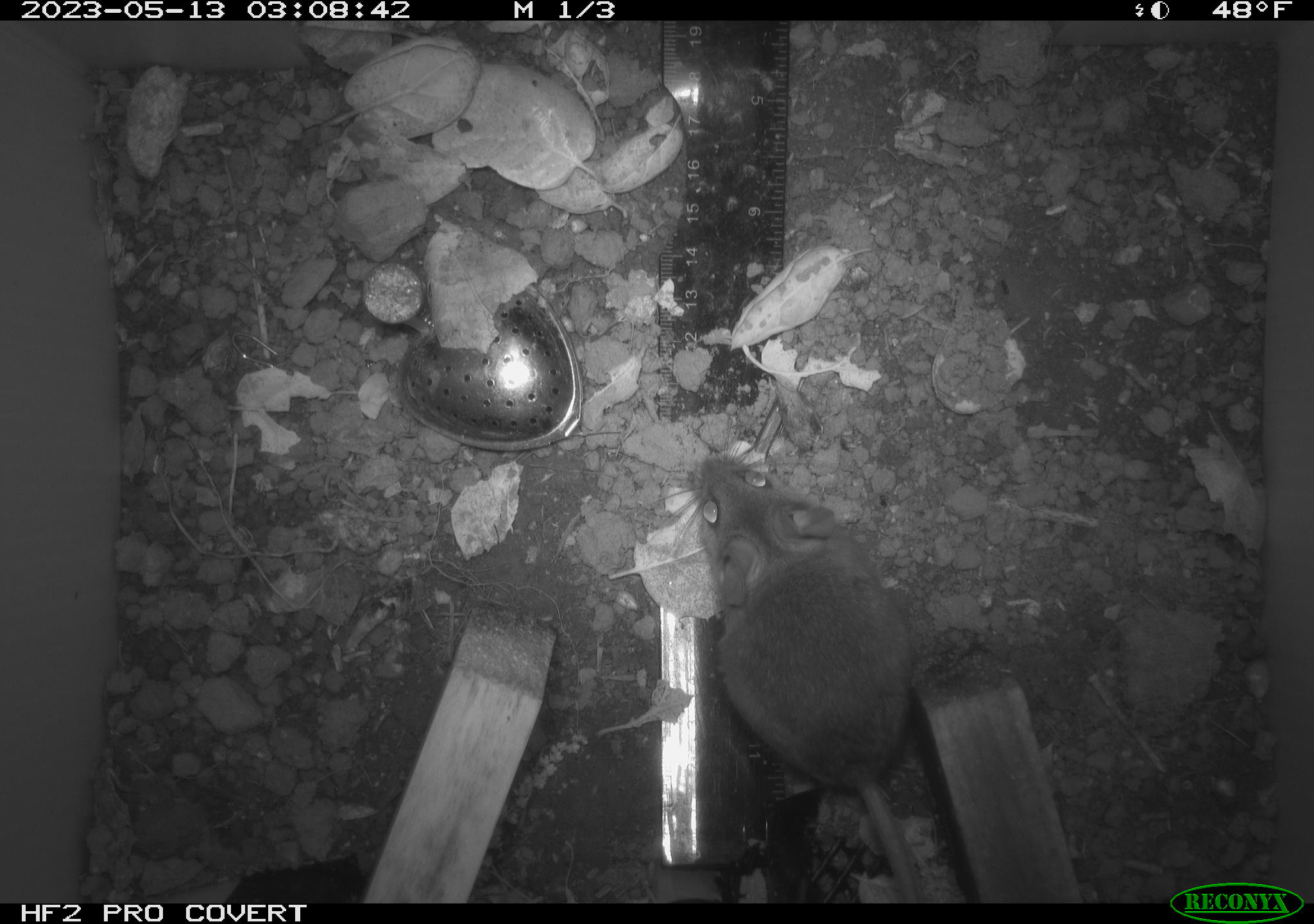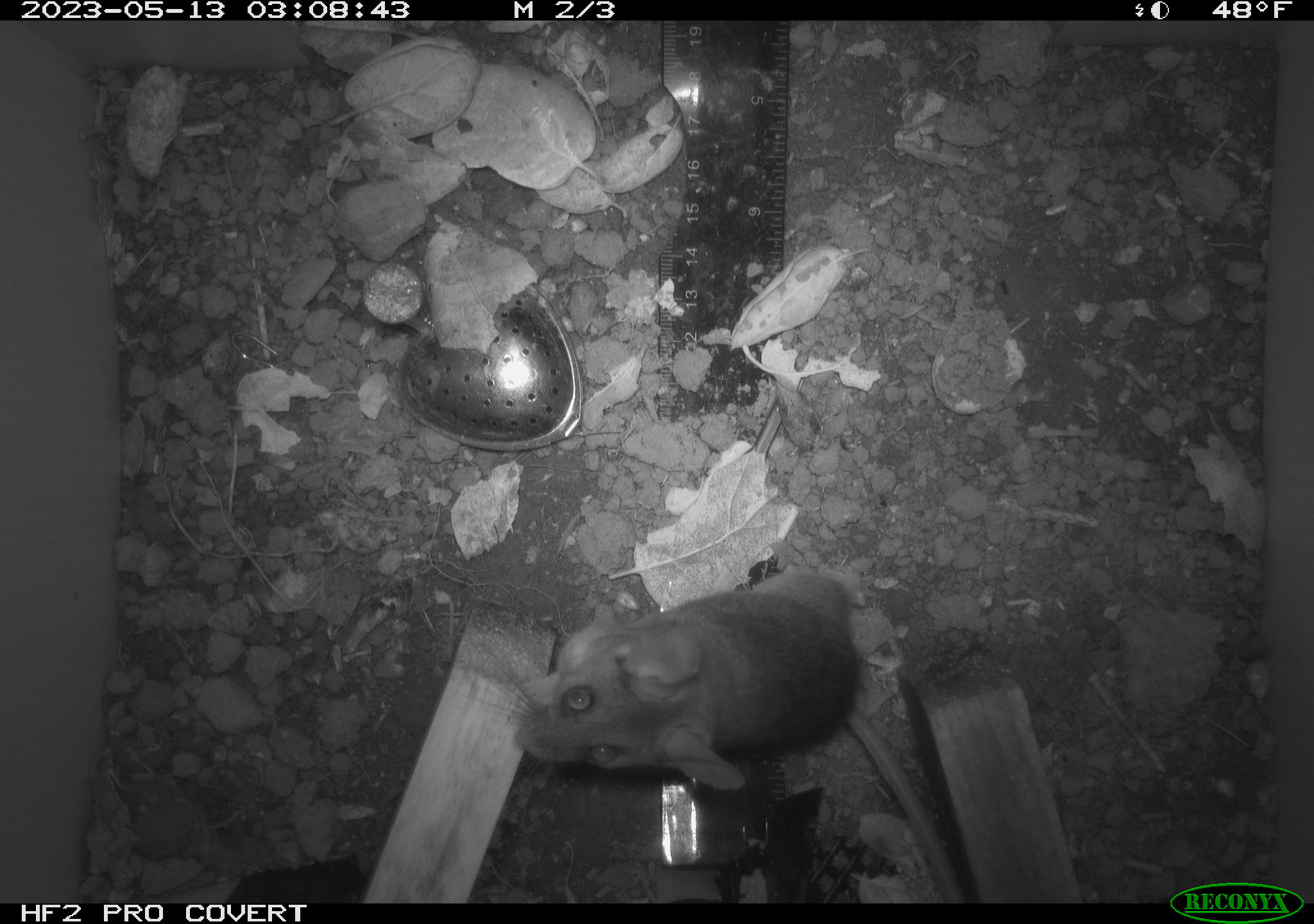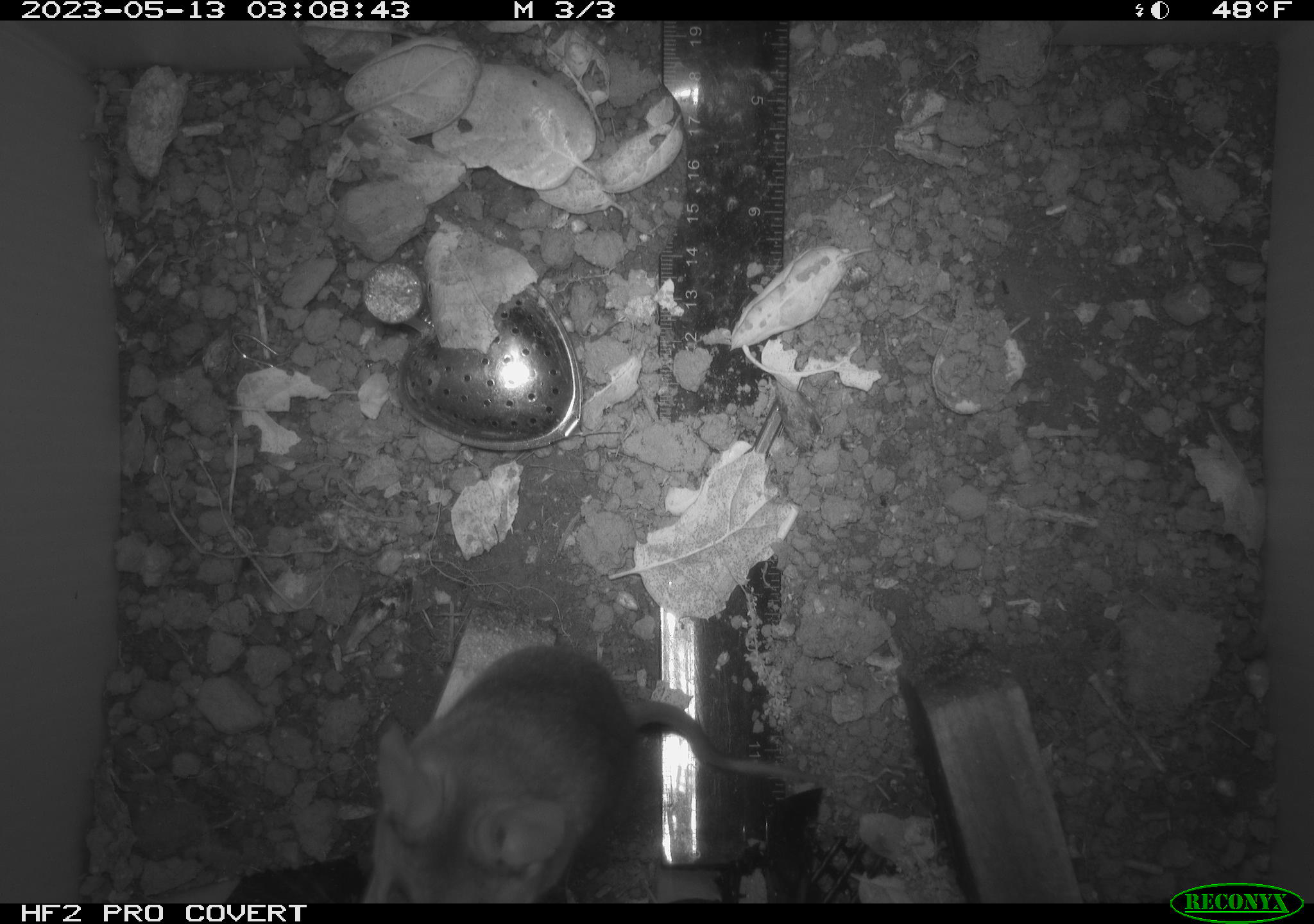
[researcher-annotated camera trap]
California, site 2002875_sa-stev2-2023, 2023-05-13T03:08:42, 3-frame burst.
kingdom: Animalia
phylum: Chordata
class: Mammalia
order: Rodentia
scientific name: Rodentia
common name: mouse species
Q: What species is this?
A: Mouse species (Rodentia).